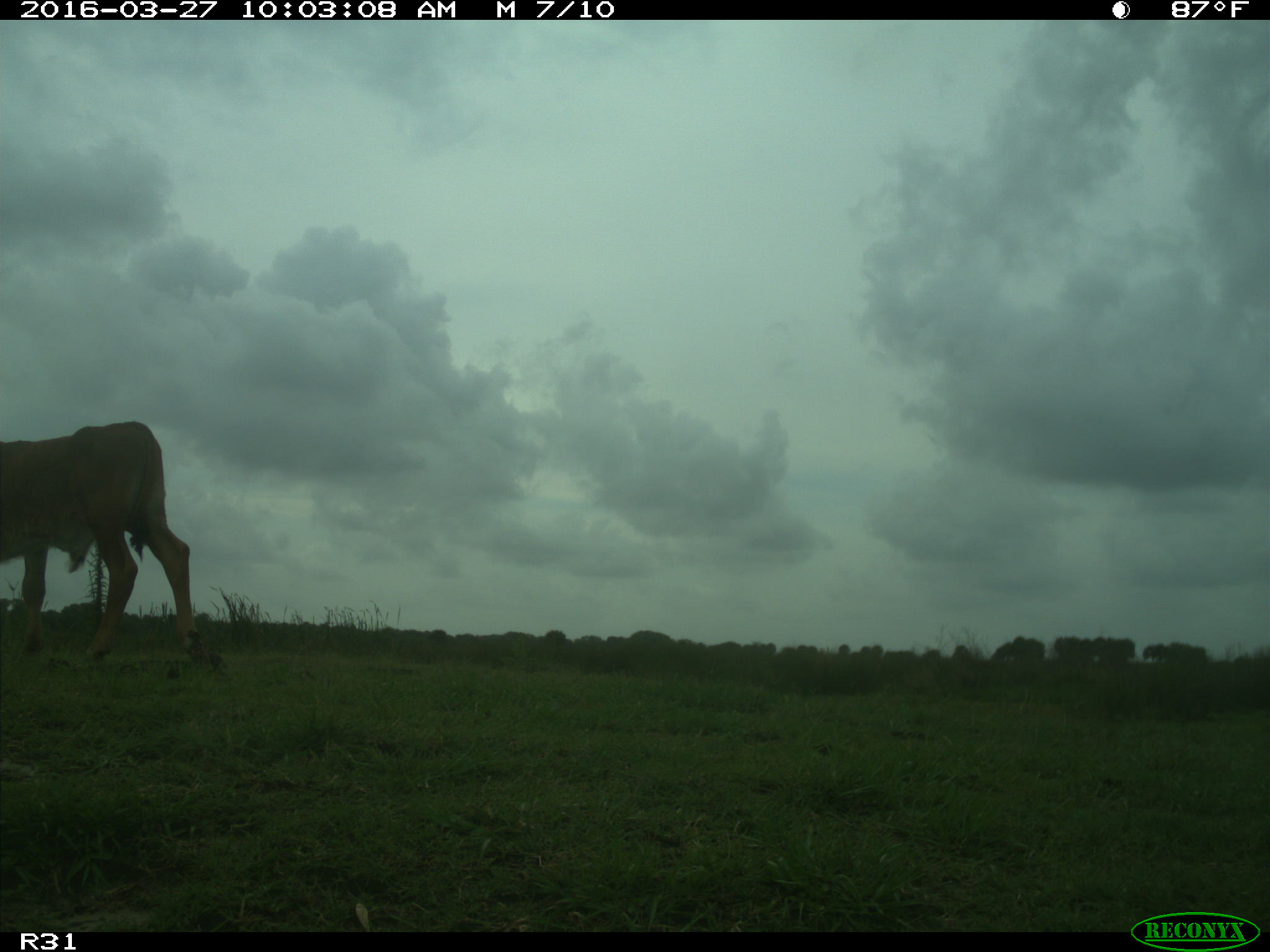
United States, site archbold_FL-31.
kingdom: Animalia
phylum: Chordata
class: Mammalia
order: Artiodactyla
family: Bovidae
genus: Bos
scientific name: Bos taurus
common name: domestic cow